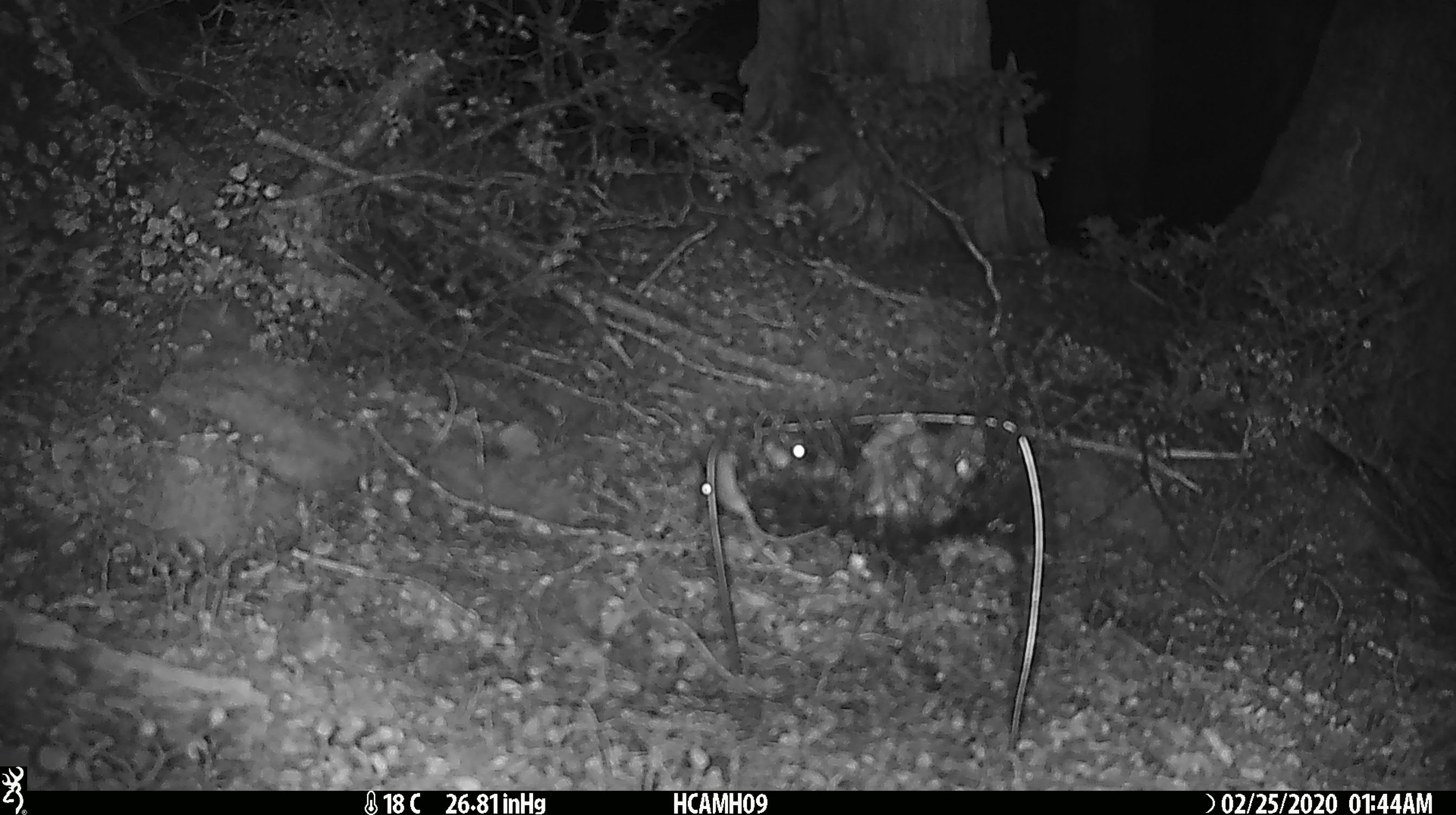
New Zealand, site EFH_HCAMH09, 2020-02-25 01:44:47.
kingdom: Animalia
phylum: Chordata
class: Mammalia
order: Rodentia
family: Muridae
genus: Mus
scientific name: Mus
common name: mouse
Mouse (Mus).